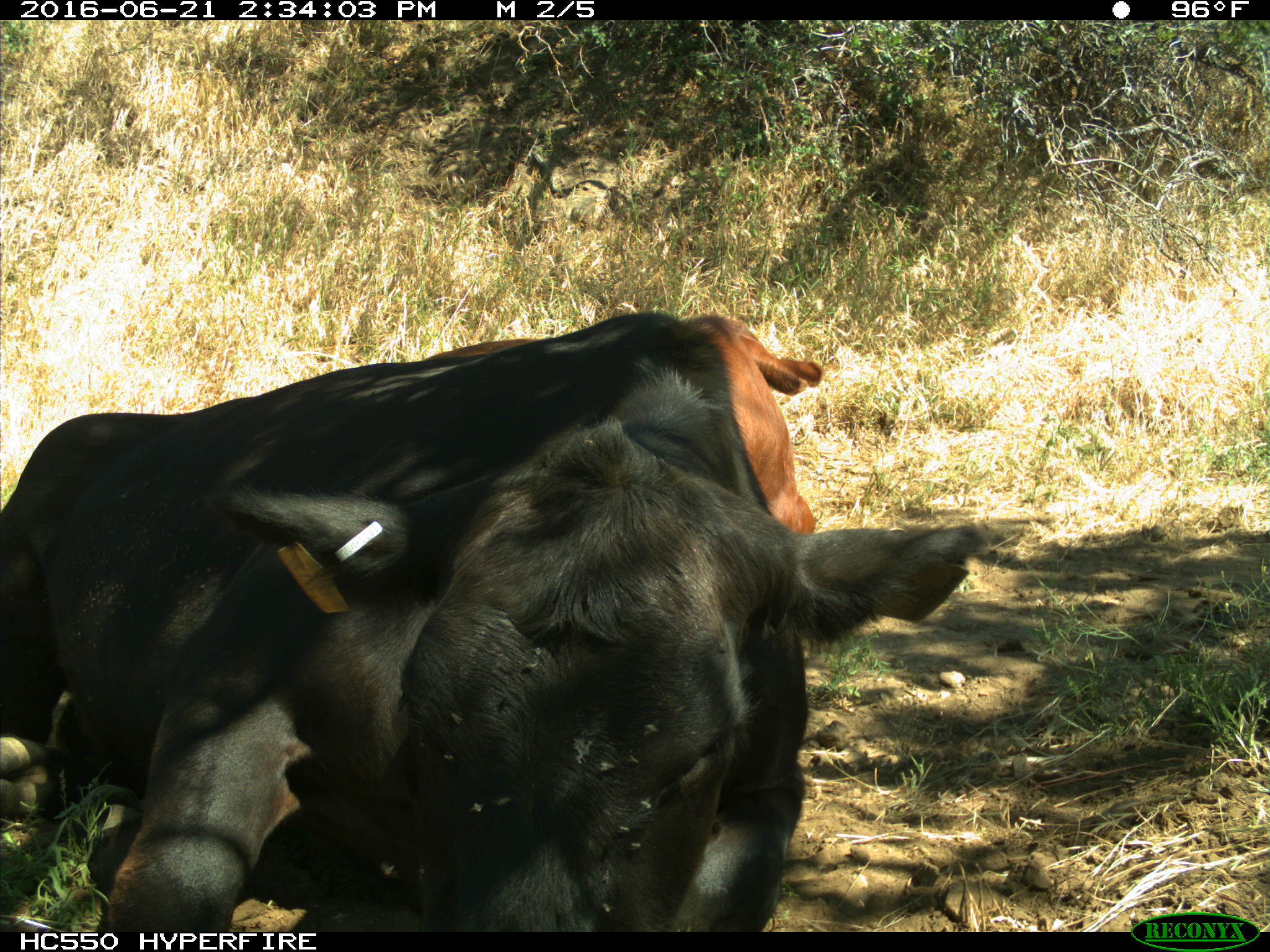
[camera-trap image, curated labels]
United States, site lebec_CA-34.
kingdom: Animalia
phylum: Chordata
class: Mammalia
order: Artiodactyla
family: Bovidae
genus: Bos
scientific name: Bos taurus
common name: domestic cow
Bos taurus (domestic cow).